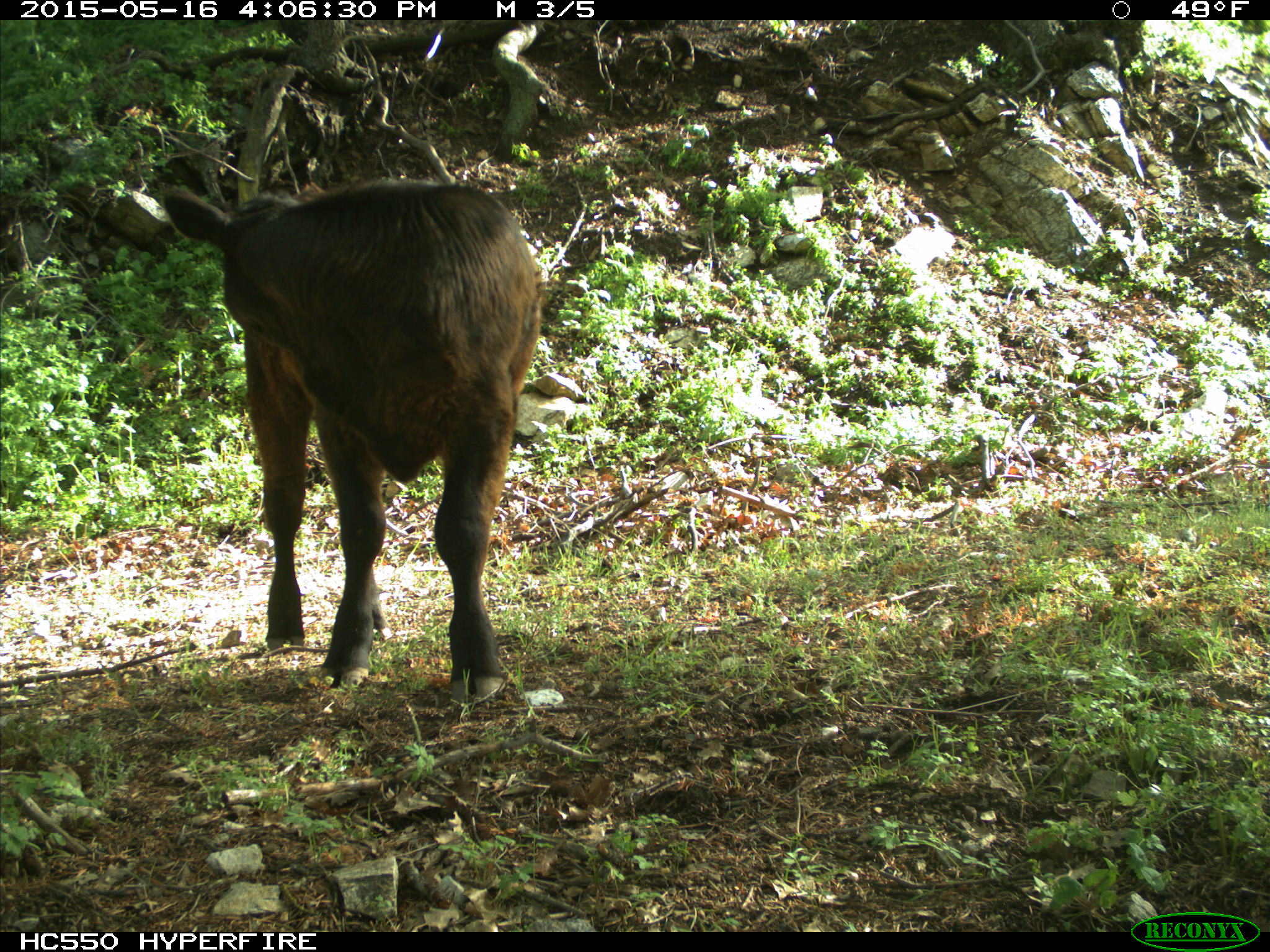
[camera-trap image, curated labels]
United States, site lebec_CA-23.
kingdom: Animalia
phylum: Chordata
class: Mammalia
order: Artiodactyla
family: Bovidae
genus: Bos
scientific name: Bos taurus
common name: domestic cow